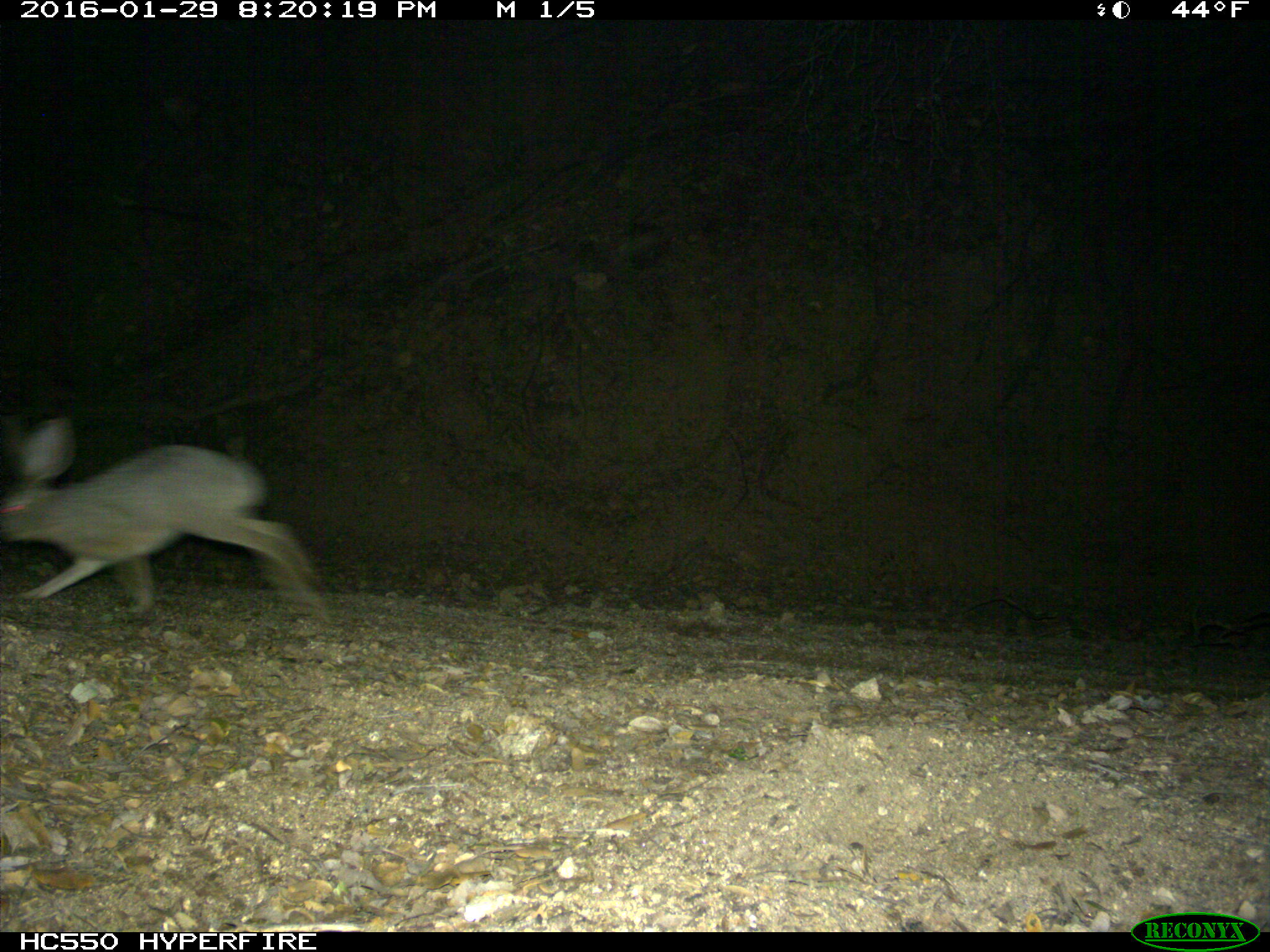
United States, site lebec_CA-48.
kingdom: Animalia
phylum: Chordata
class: Mammalia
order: Lagomorpha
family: Leporidae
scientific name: Leporidae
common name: rabbits and hares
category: unidentified rabbit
Unidentified rabbit (rabbits and hares) (Leporidae).